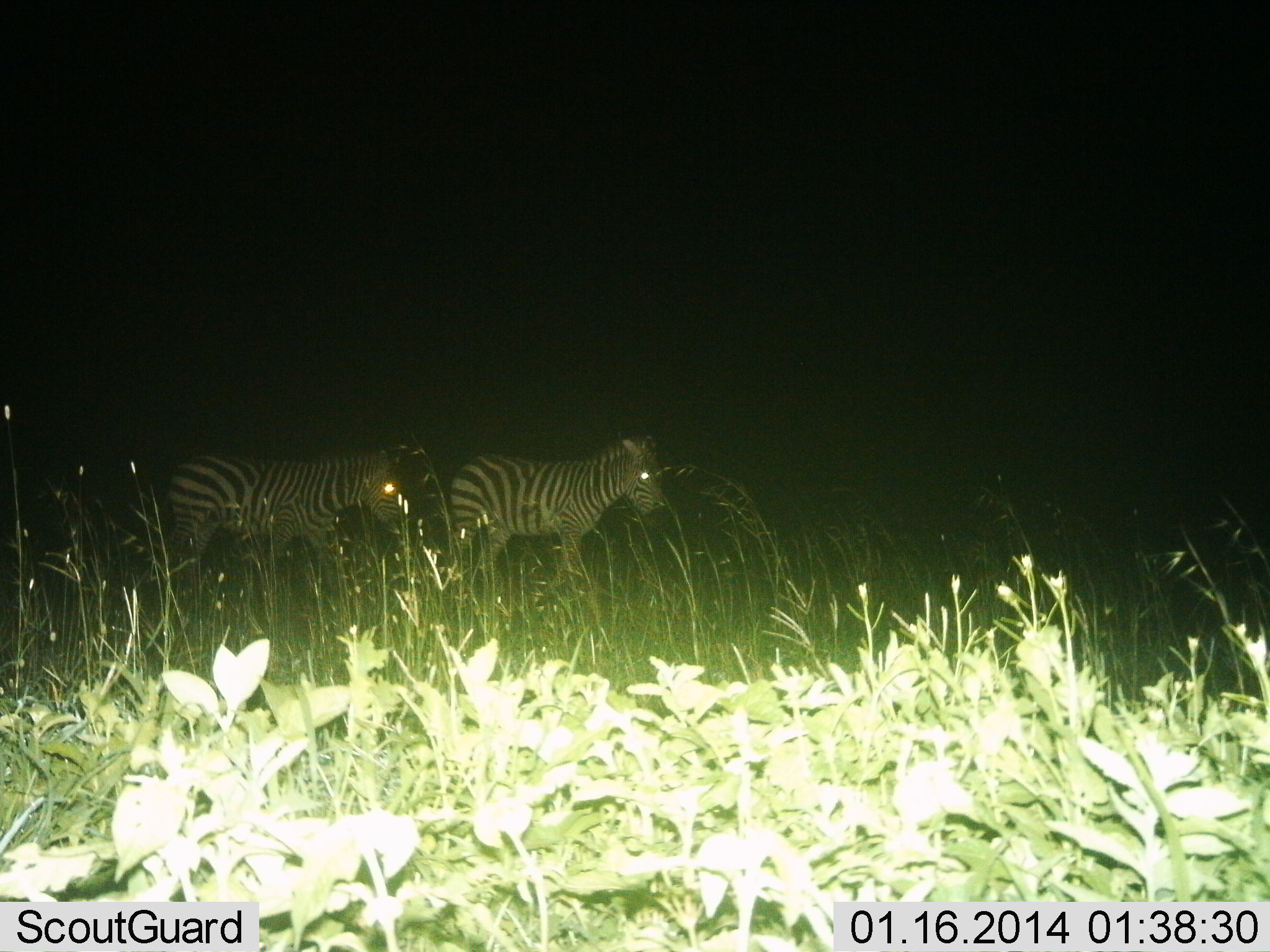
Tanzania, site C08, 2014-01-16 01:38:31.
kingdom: Animalia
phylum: Chordata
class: Mammalia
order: Perissodactyla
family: Equidae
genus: Equus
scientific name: Equus quagga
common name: plains zebra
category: zebra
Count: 2.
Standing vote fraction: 20%.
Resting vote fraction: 0%.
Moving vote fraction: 80%.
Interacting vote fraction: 0%.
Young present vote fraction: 0%.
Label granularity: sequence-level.